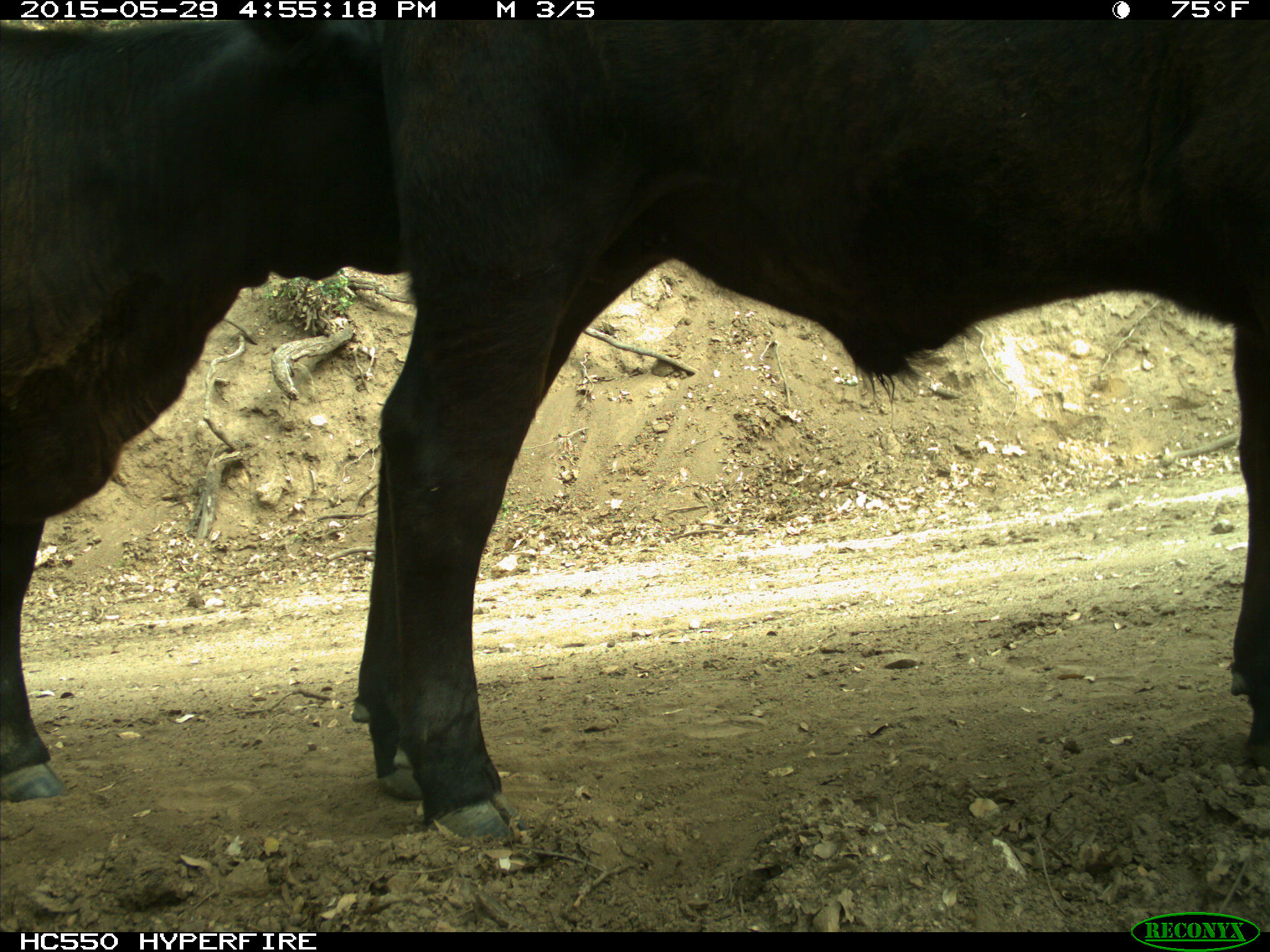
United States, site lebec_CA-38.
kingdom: Animalia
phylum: Chordata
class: Mammalia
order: Artiodactyla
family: Bovidae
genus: Bos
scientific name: Bos taurus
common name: domestic cow